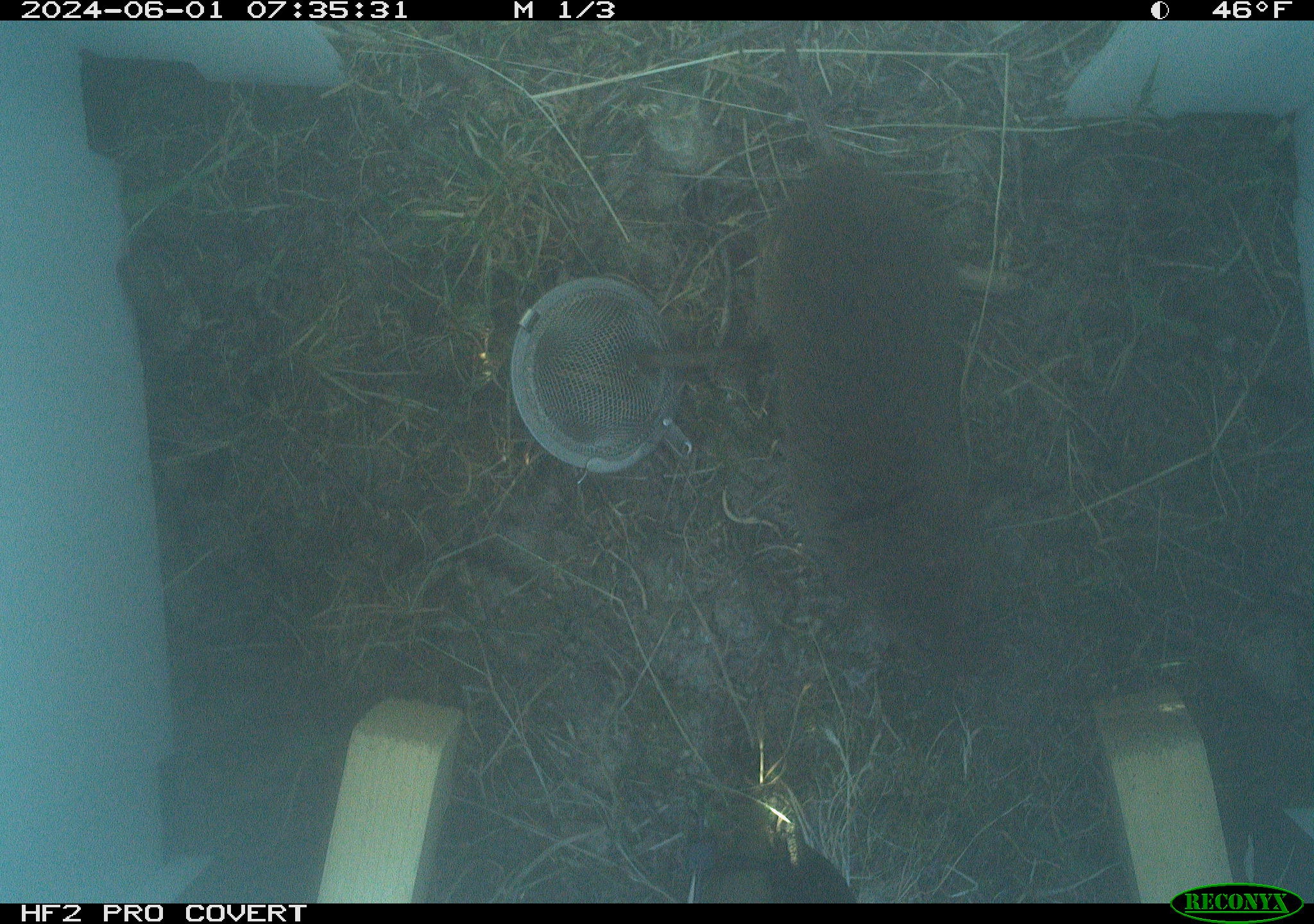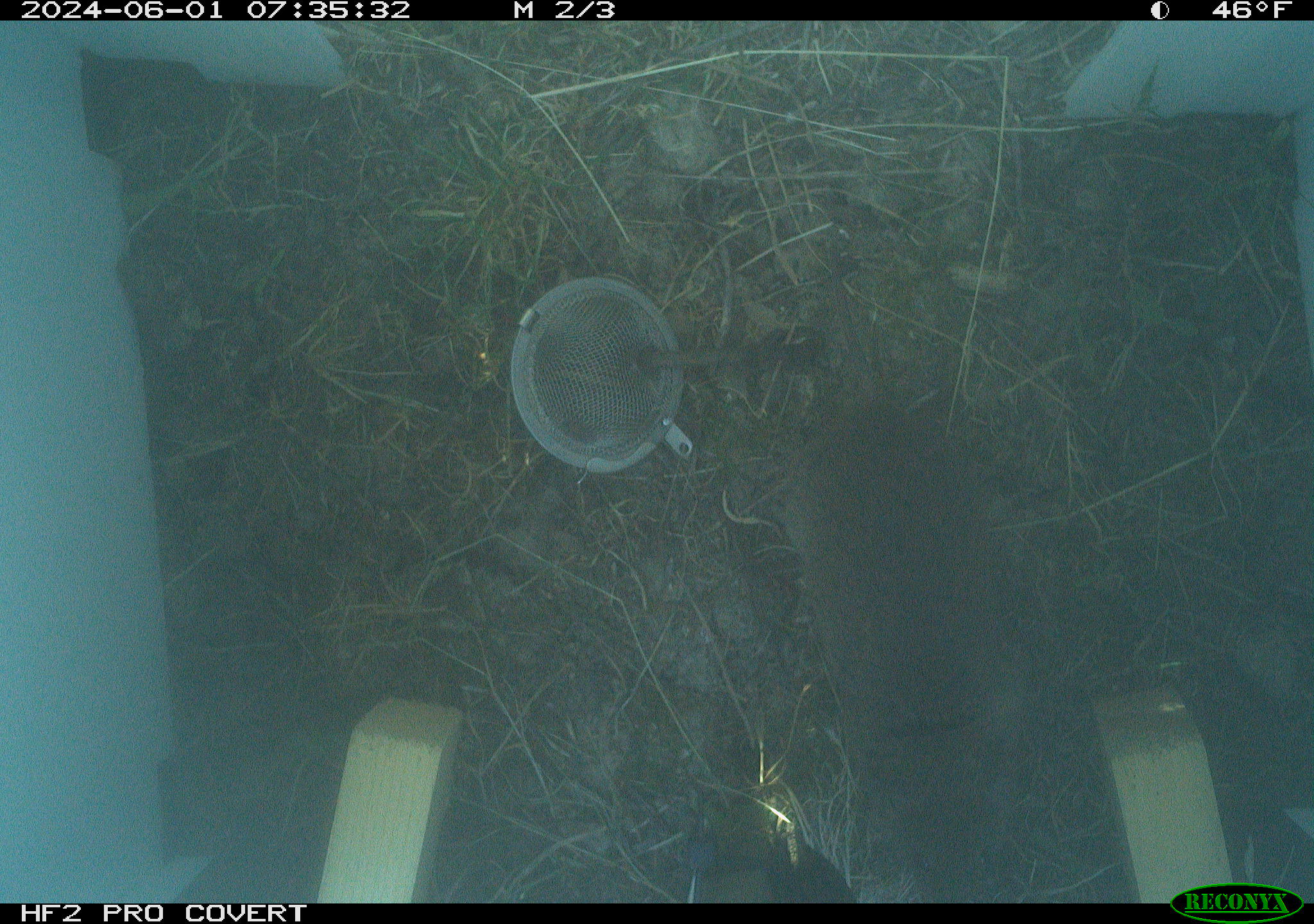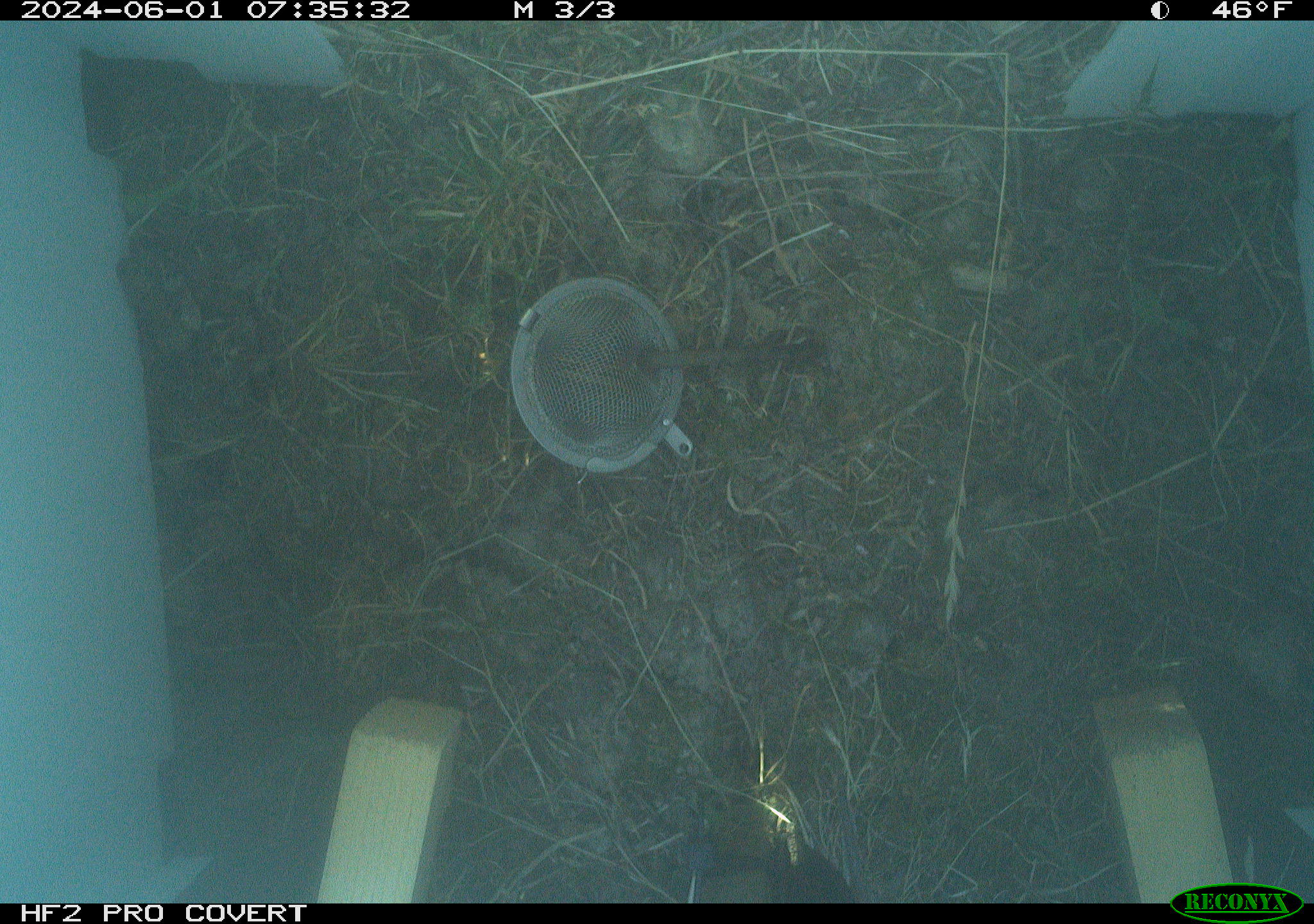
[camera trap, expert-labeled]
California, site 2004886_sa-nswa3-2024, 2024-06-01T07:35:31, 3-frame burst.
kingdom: Animalia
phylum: Chordata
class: Mammalia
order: Rodentia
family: Cricetidae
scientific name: Arvicolinae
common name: voles, lemmings, and muskrats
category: arvicolinae subfamily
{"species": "arvicolinae subfamily (voles, lemmings, and muskrats) (Arvicolinae)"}